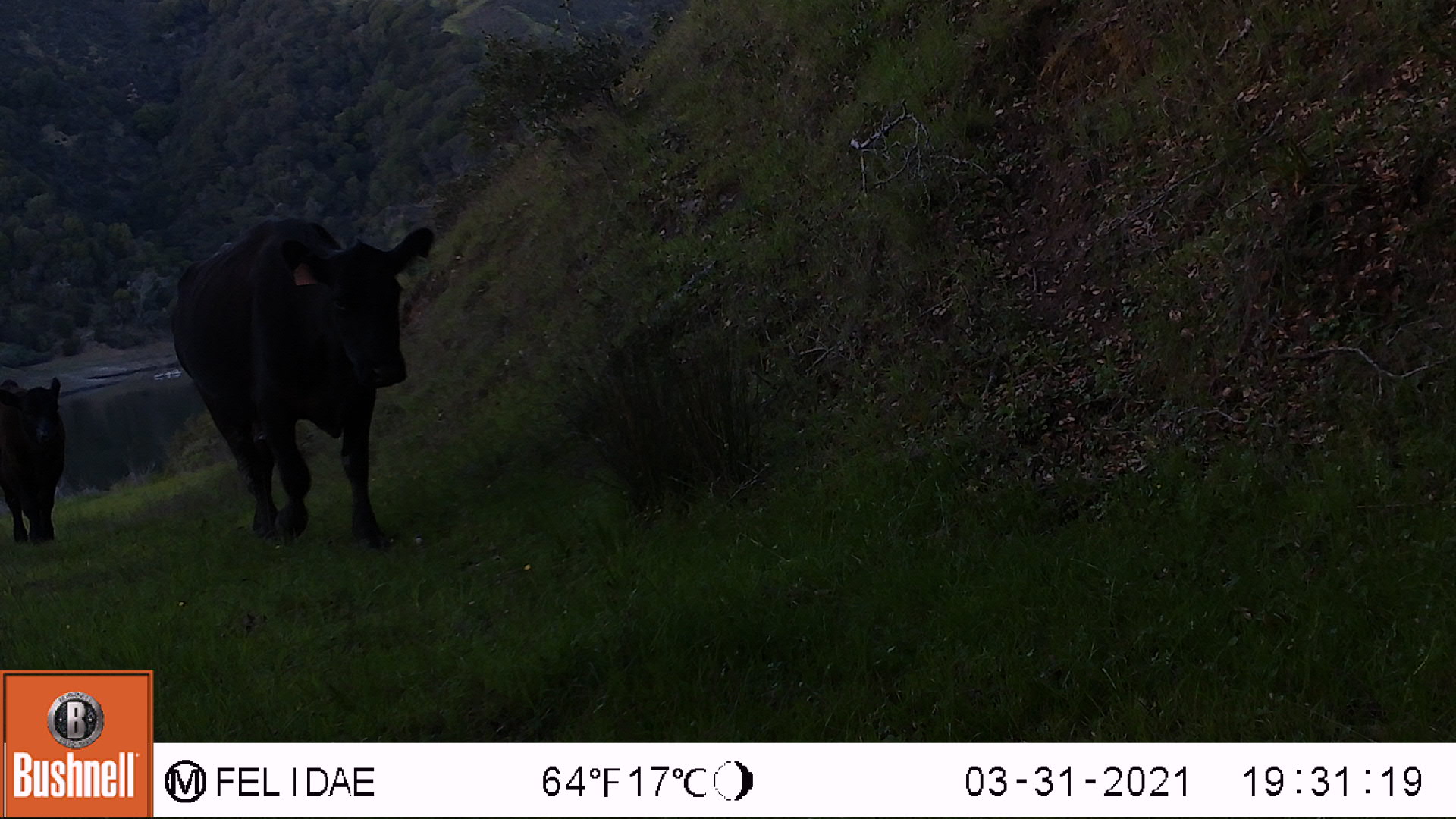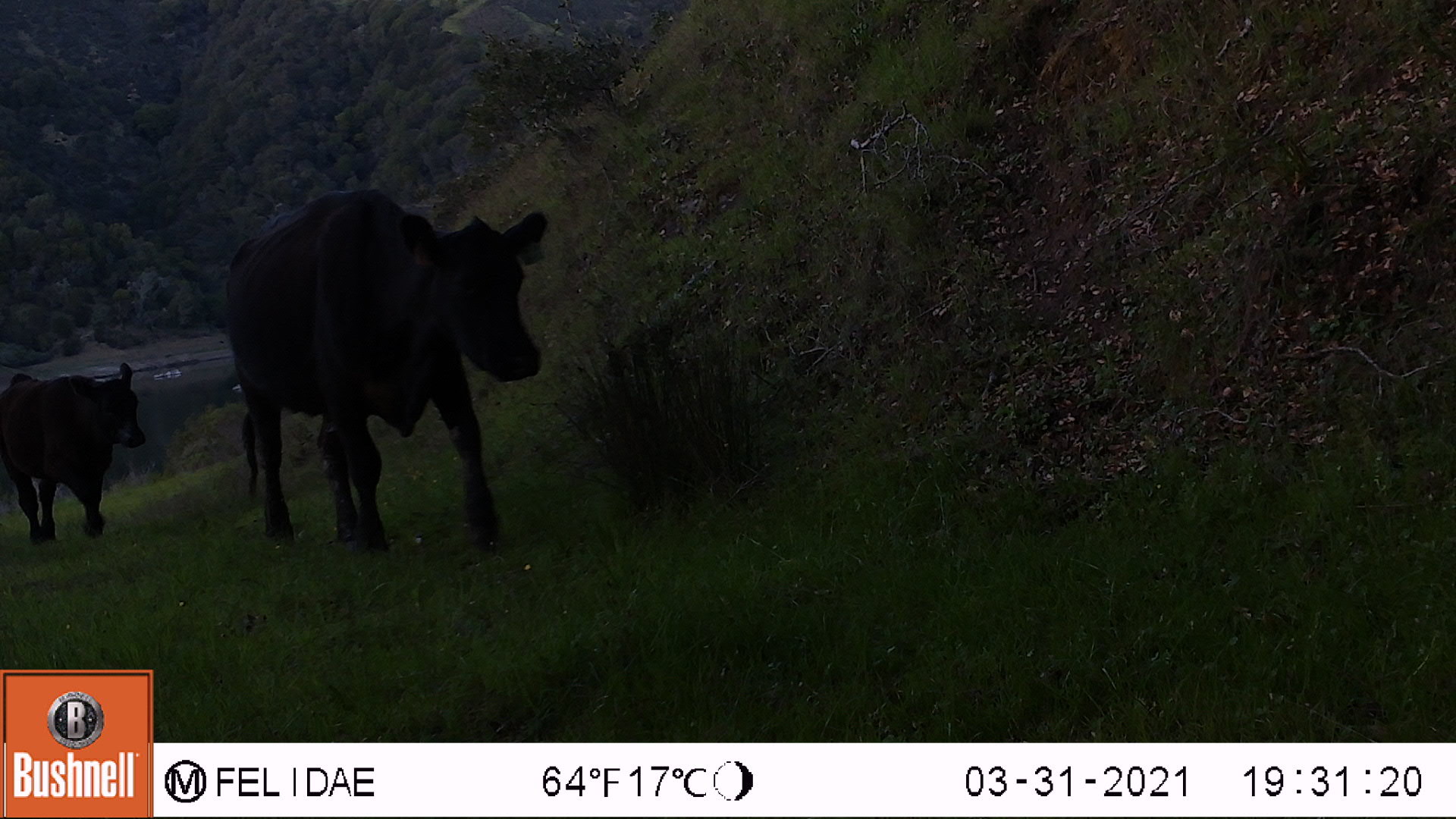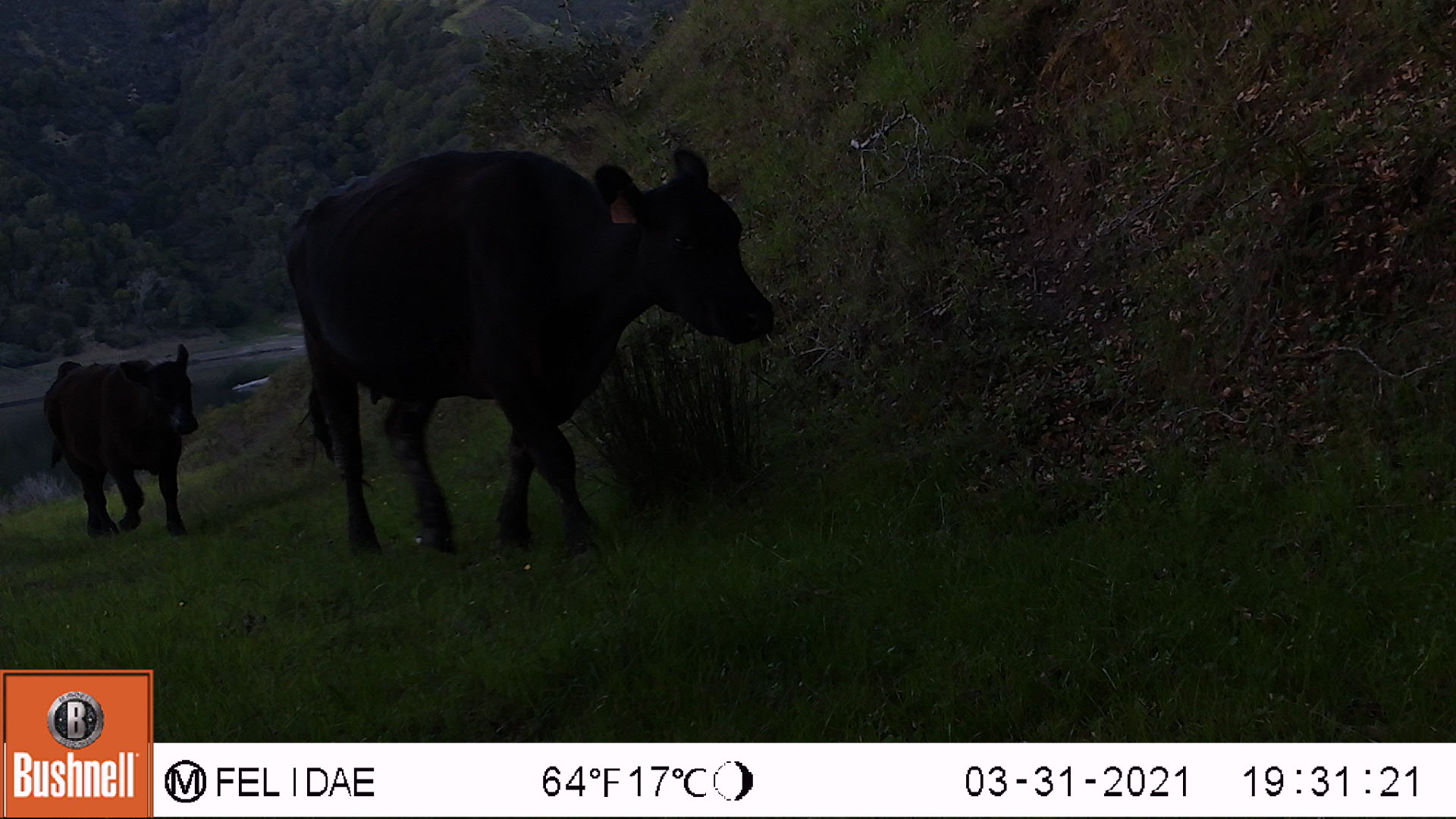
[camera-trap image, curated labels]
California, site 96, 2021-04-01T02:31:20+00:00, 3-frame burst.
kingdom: Animalia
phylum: Chordata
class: Mammalia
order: Artiodactyla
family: Bovidae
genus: Bos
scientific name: Bos taurus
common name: domestic cattle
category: cattle